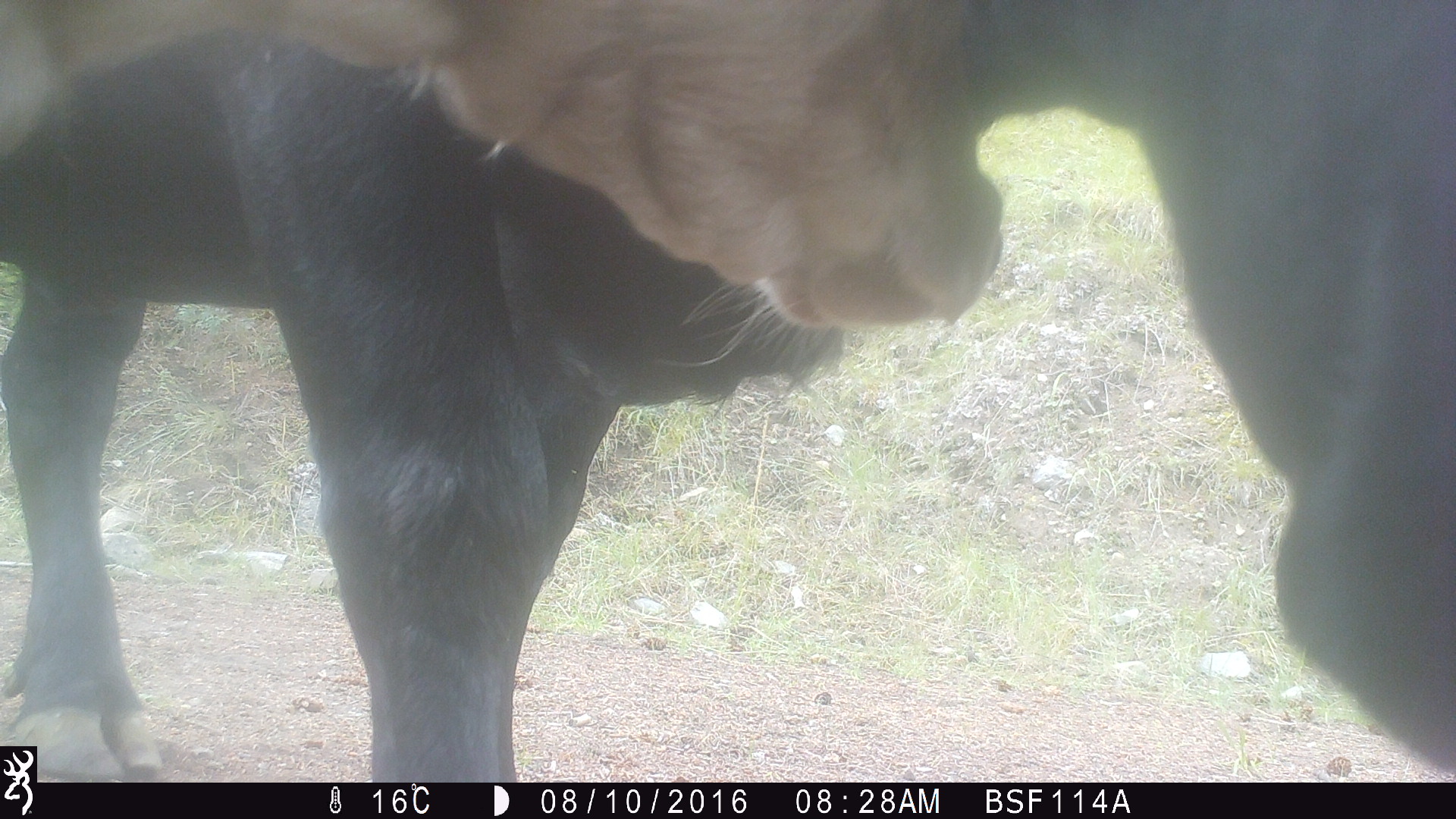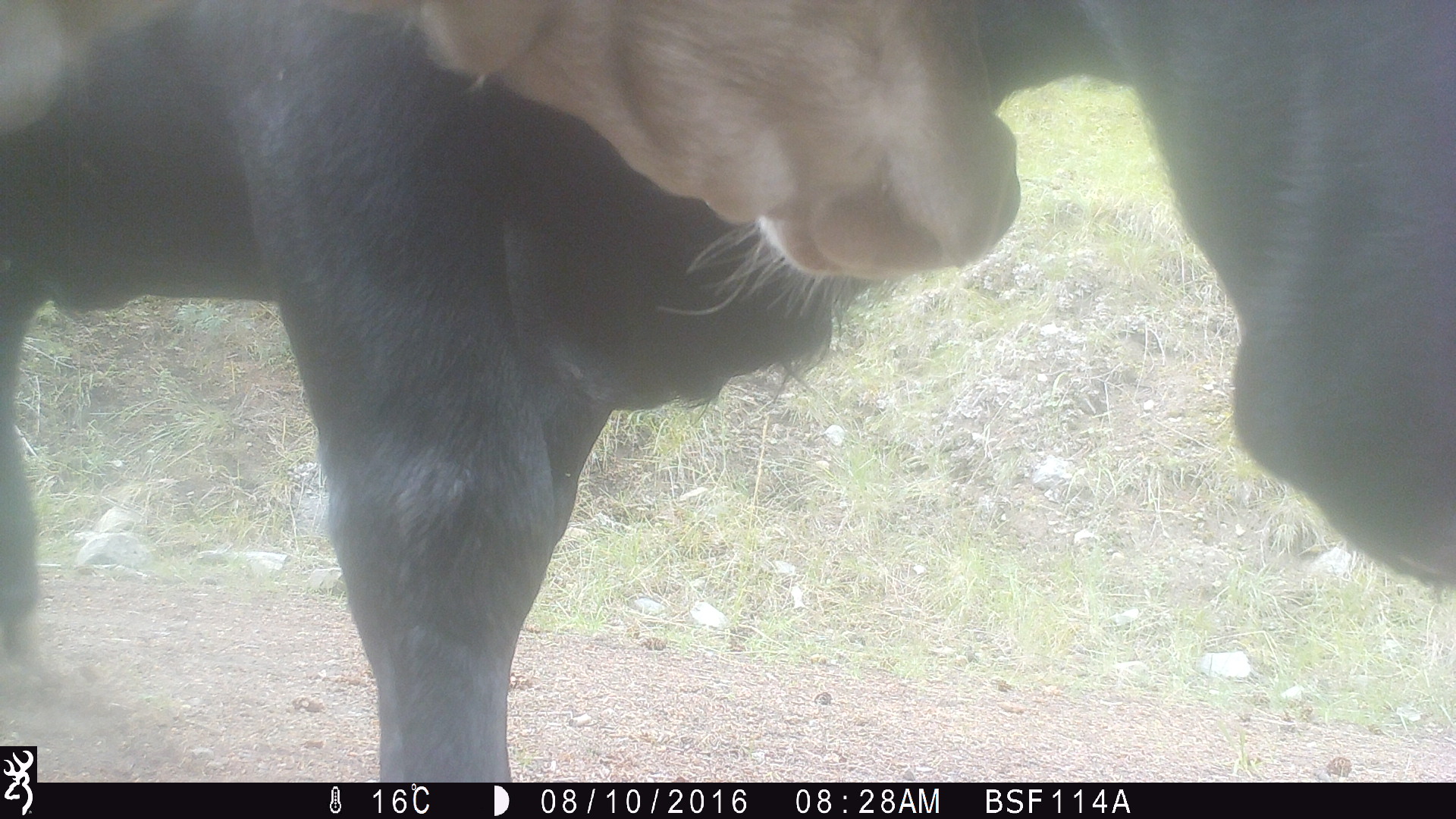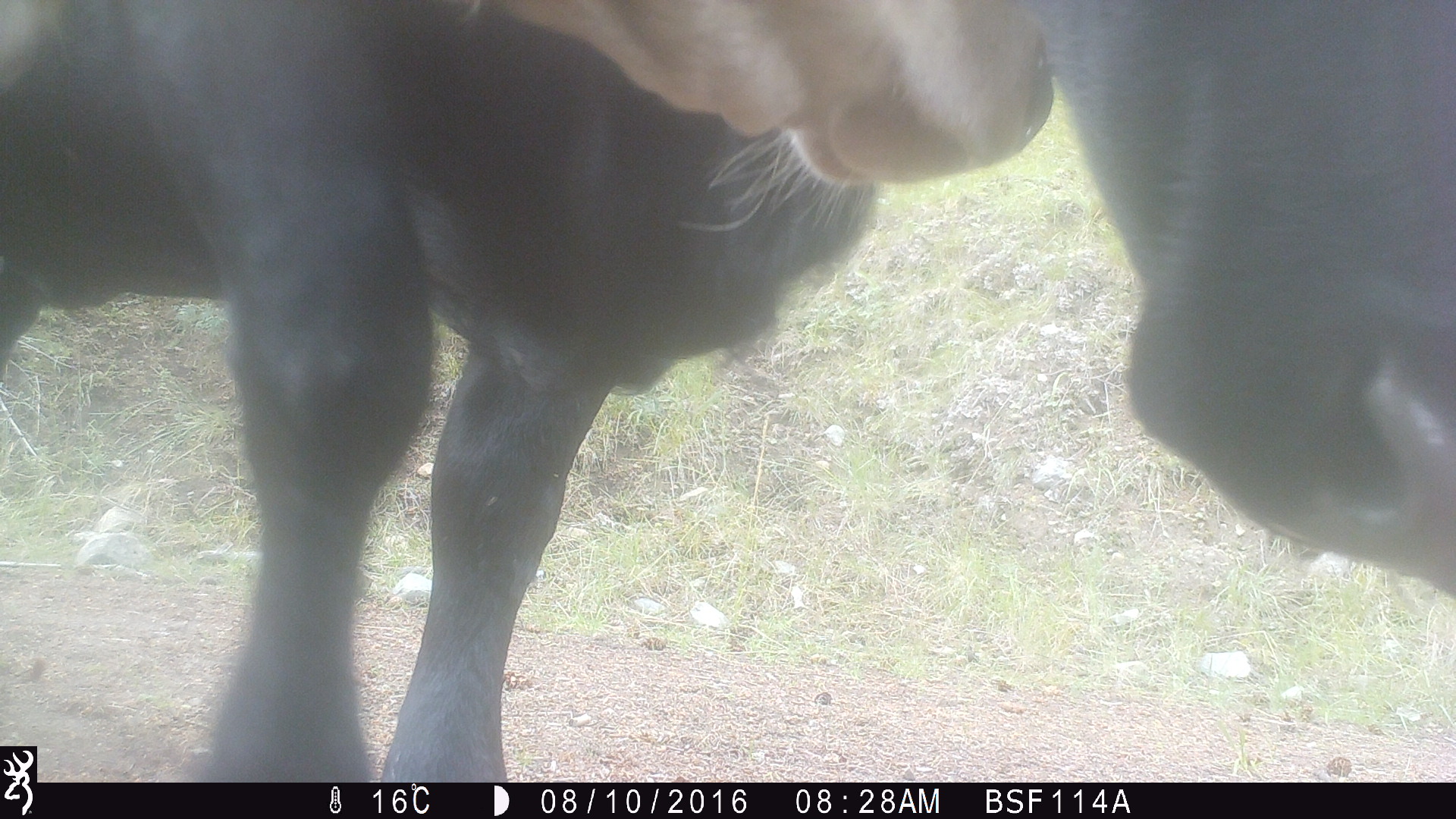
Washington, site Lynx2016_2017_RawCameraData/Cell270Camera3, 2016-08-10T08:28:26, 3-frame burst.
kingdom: Animalia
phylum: Chordata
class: Mammalia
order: Artiodactyla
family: Bovidae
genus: Bos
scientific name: Bos taurus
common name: domestic cattle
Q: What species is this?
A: Domestic cattle (Bos taurus).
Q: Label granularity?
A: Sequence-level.